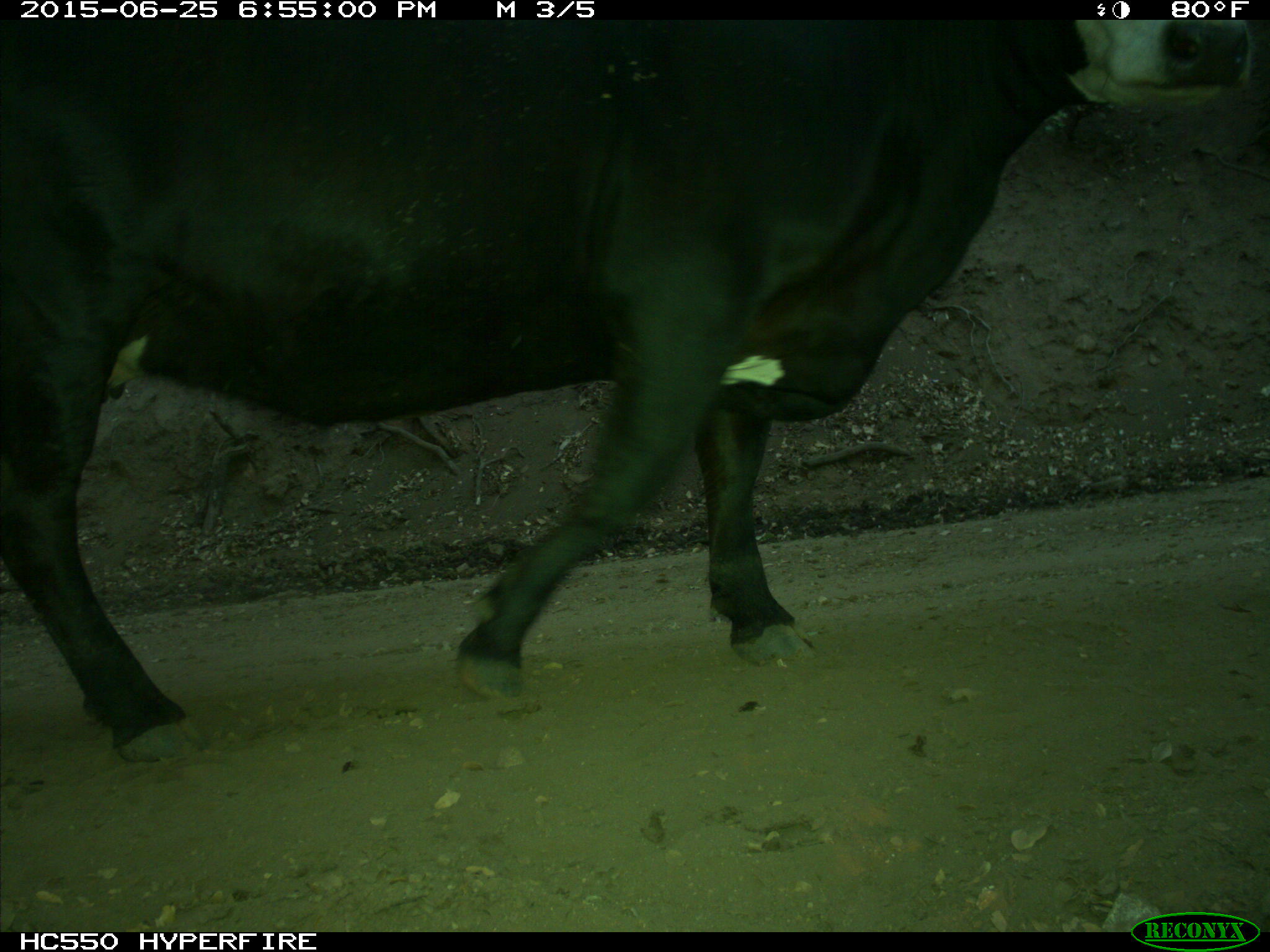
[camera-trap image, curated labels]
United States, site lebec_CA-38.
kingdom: Animalia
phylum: Chordata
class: Mammalia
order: Artiodactyla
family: Bovidae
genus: Bos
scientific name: Bos taurus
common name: domestic cow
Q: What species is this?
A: Bos taurus (domestic cow).